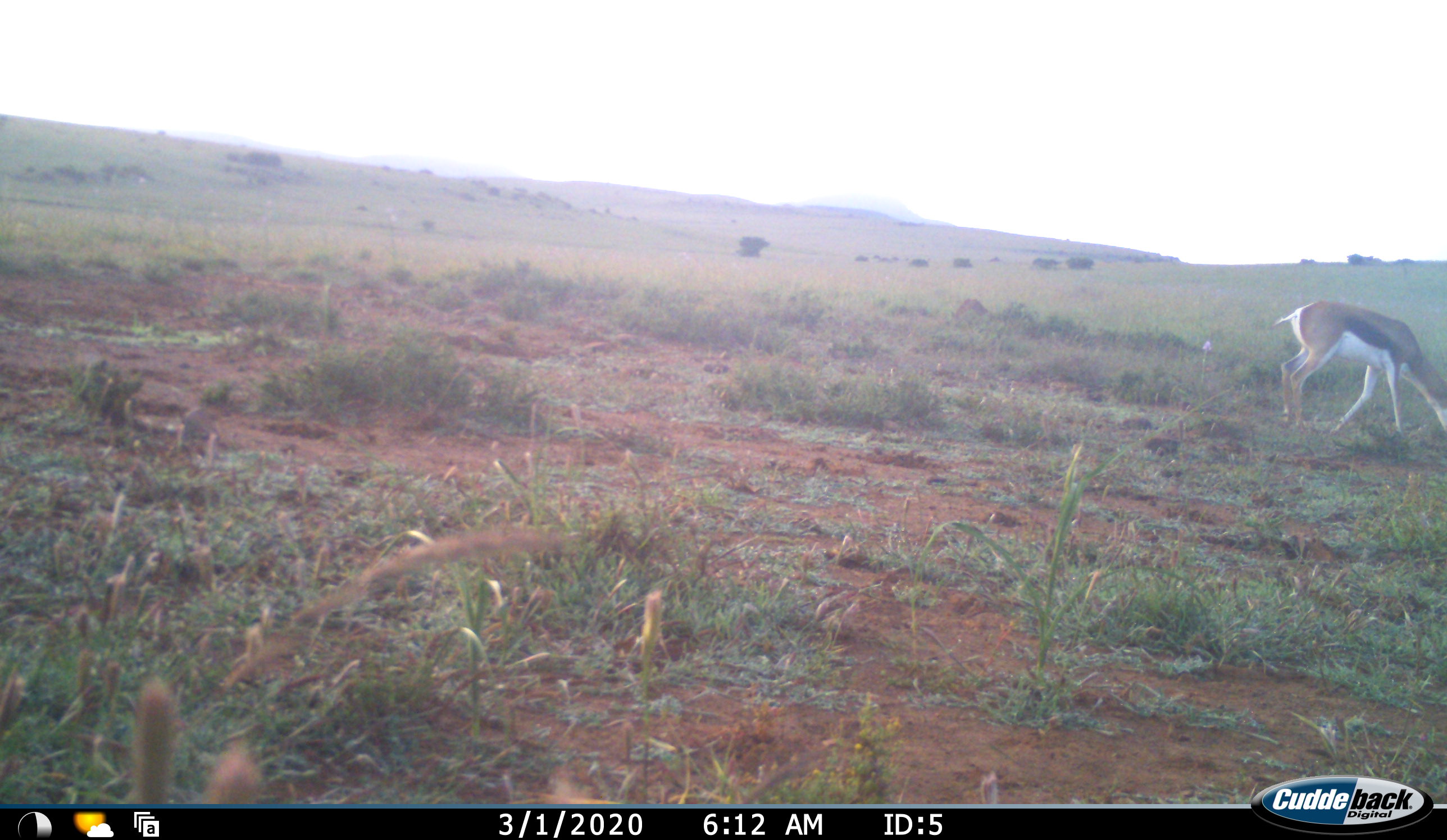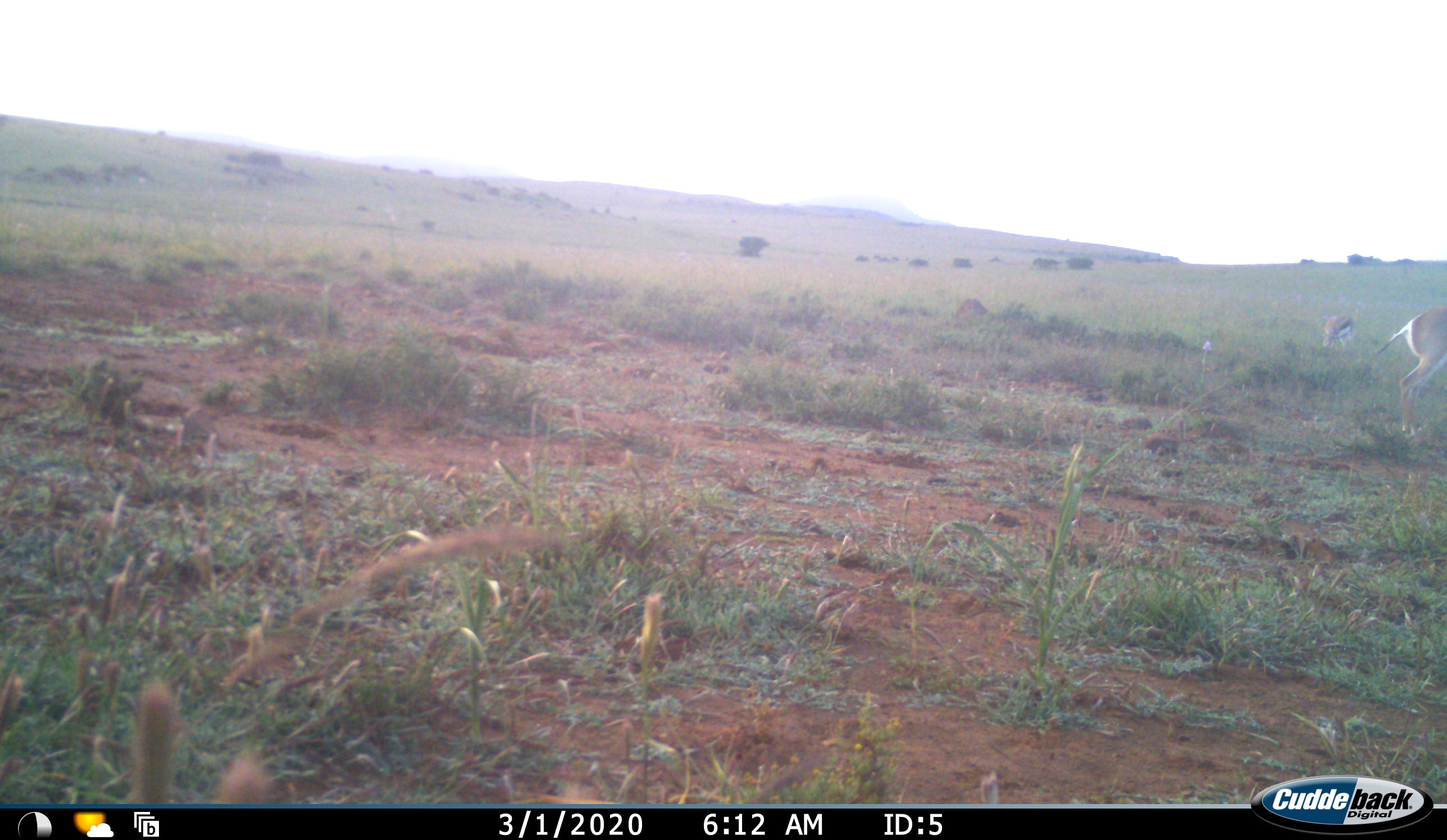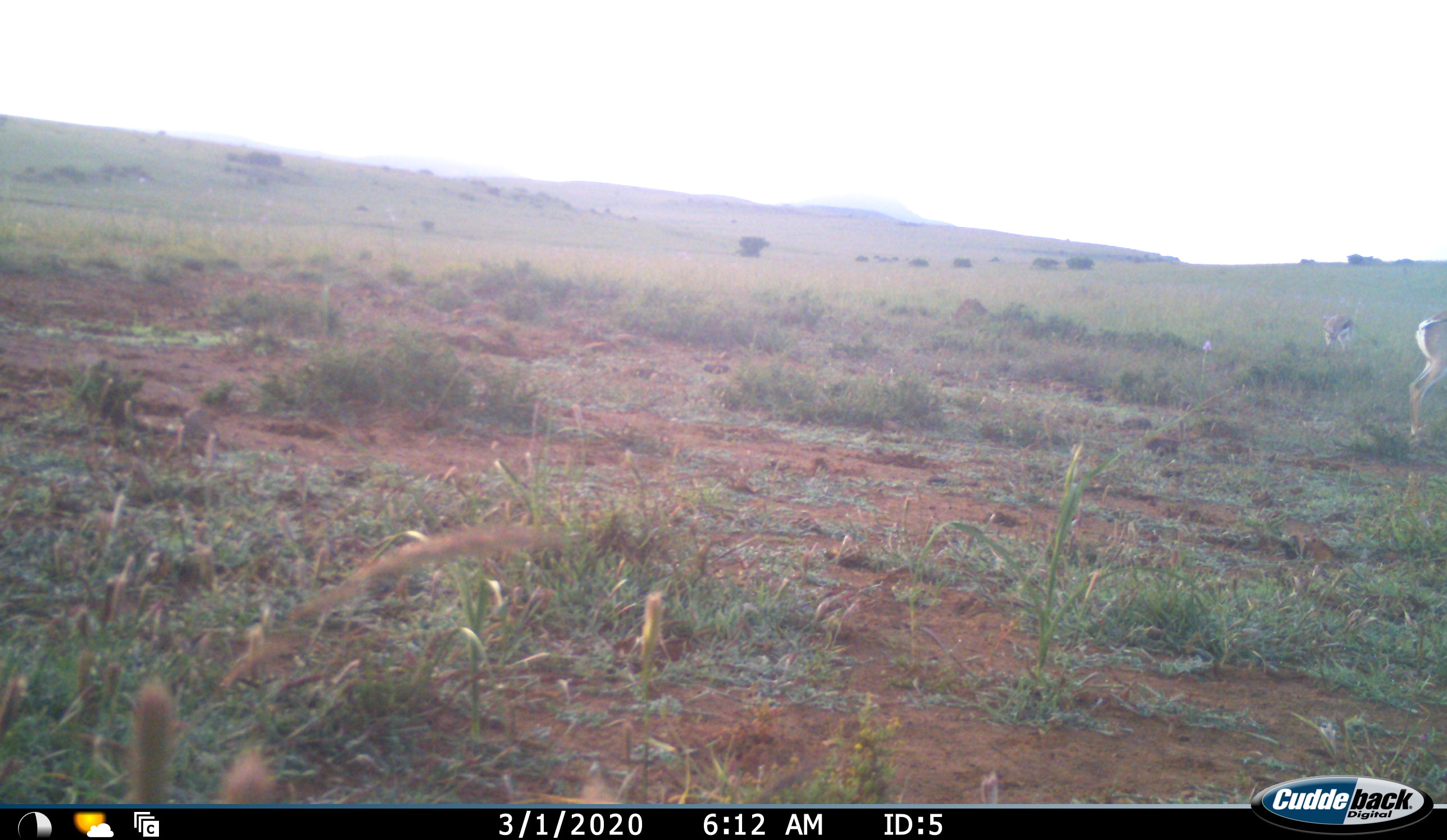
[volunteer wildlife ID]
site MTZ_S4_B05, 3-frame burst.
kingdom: Animalia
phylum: Chordata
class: Mammalia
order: Artiodactyla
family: Bovidae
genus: Antidorcas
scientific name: Antidorcas marsupialis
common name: springbok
Springbok (Antidorcas marsupialis), count 2. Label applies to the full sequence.